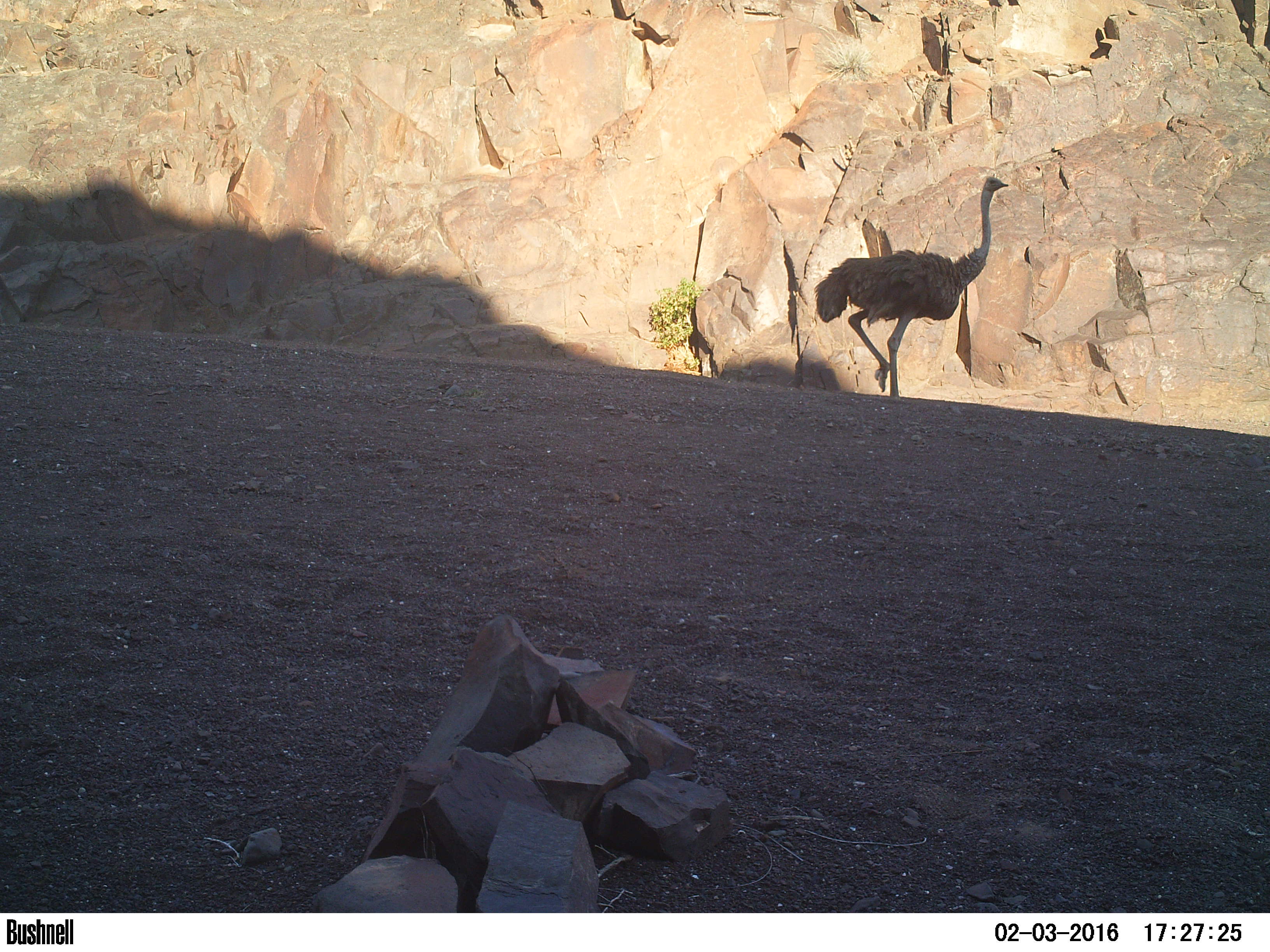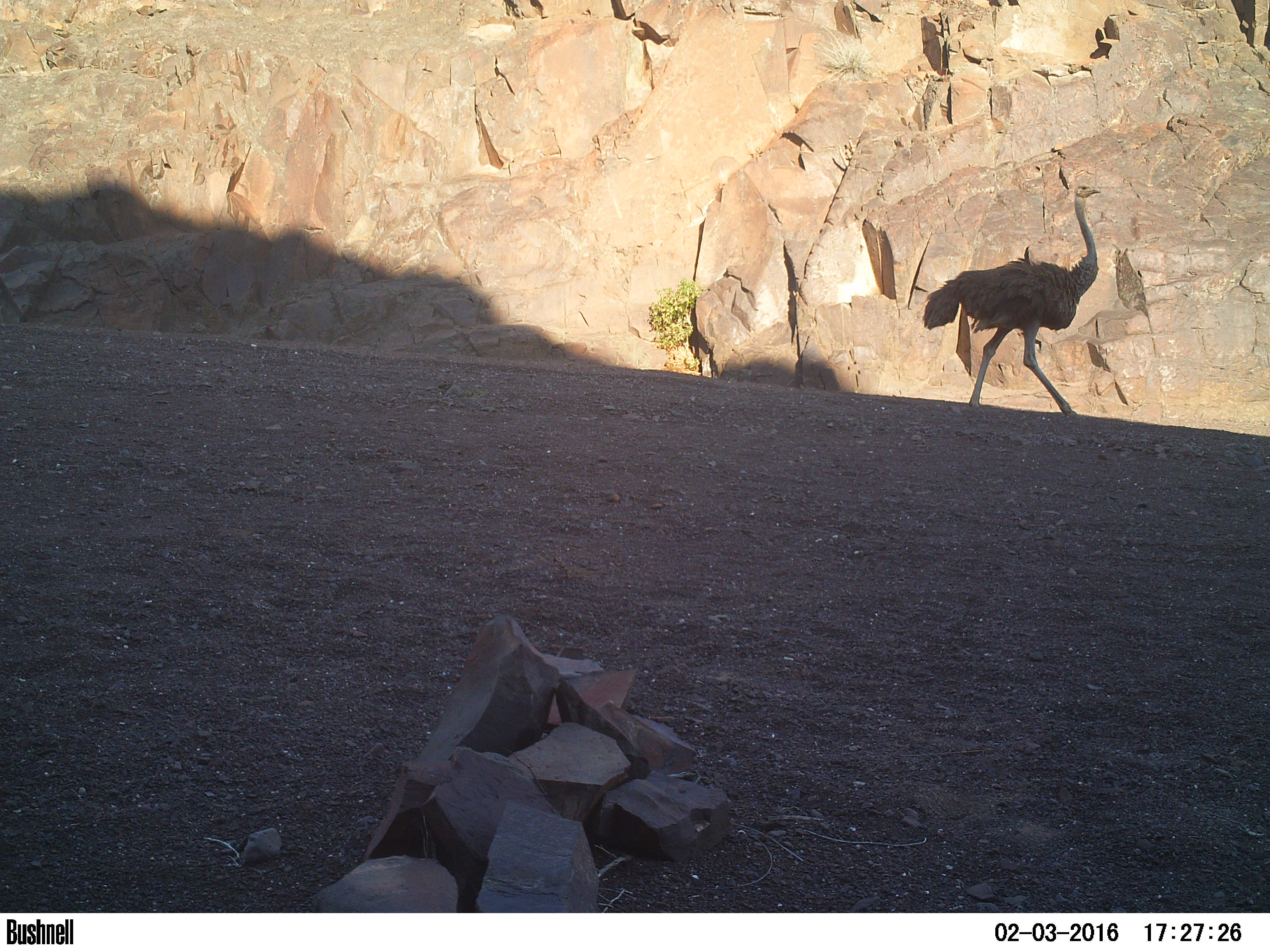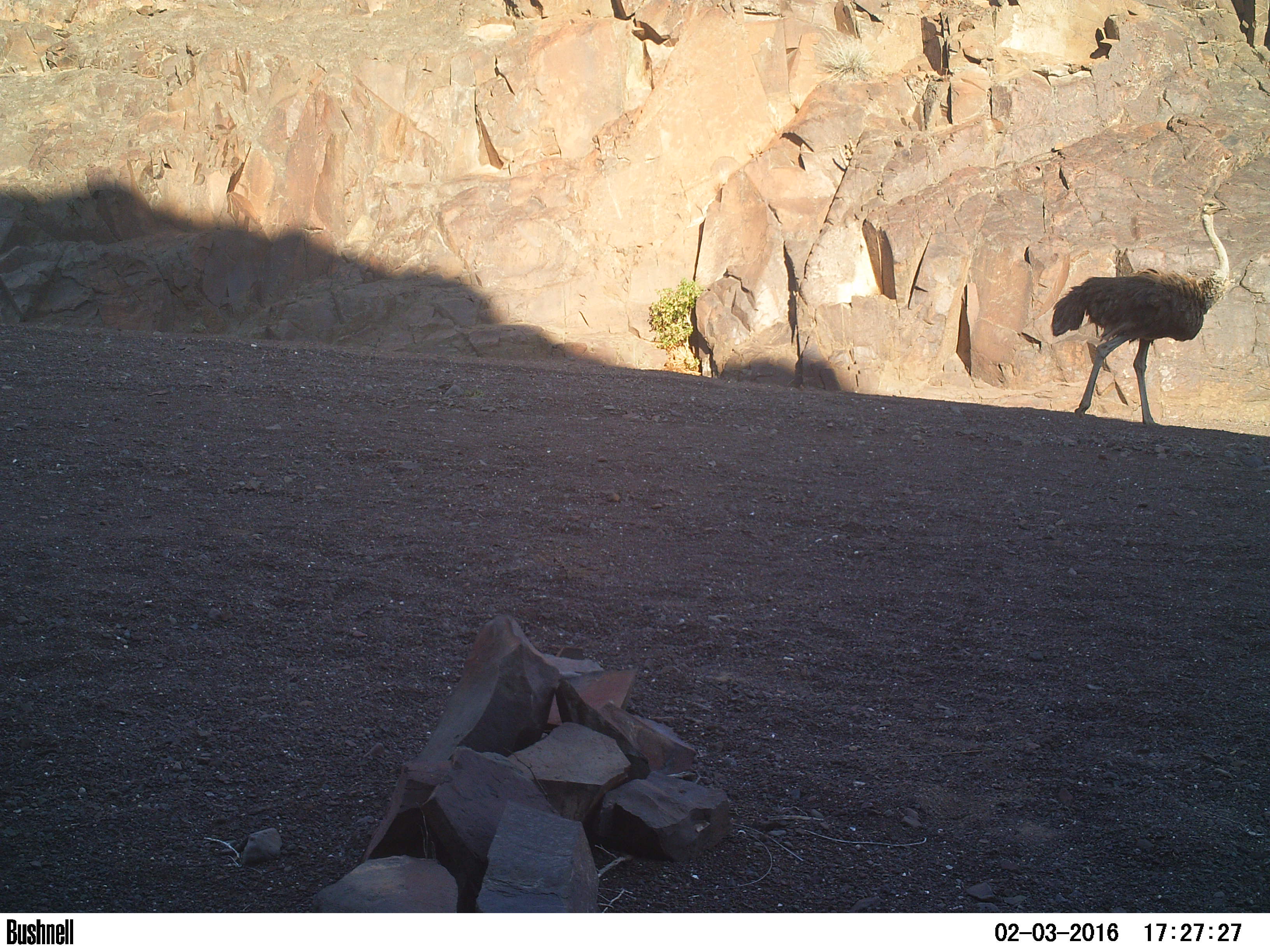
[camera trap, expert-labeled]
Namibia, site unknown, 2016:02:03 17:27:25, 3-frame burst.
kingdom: Animalia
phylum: Chordata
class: Aves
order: Struthioniformes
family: Struthionidae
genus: Struthio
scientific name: Struthio camelus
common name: common ostrich